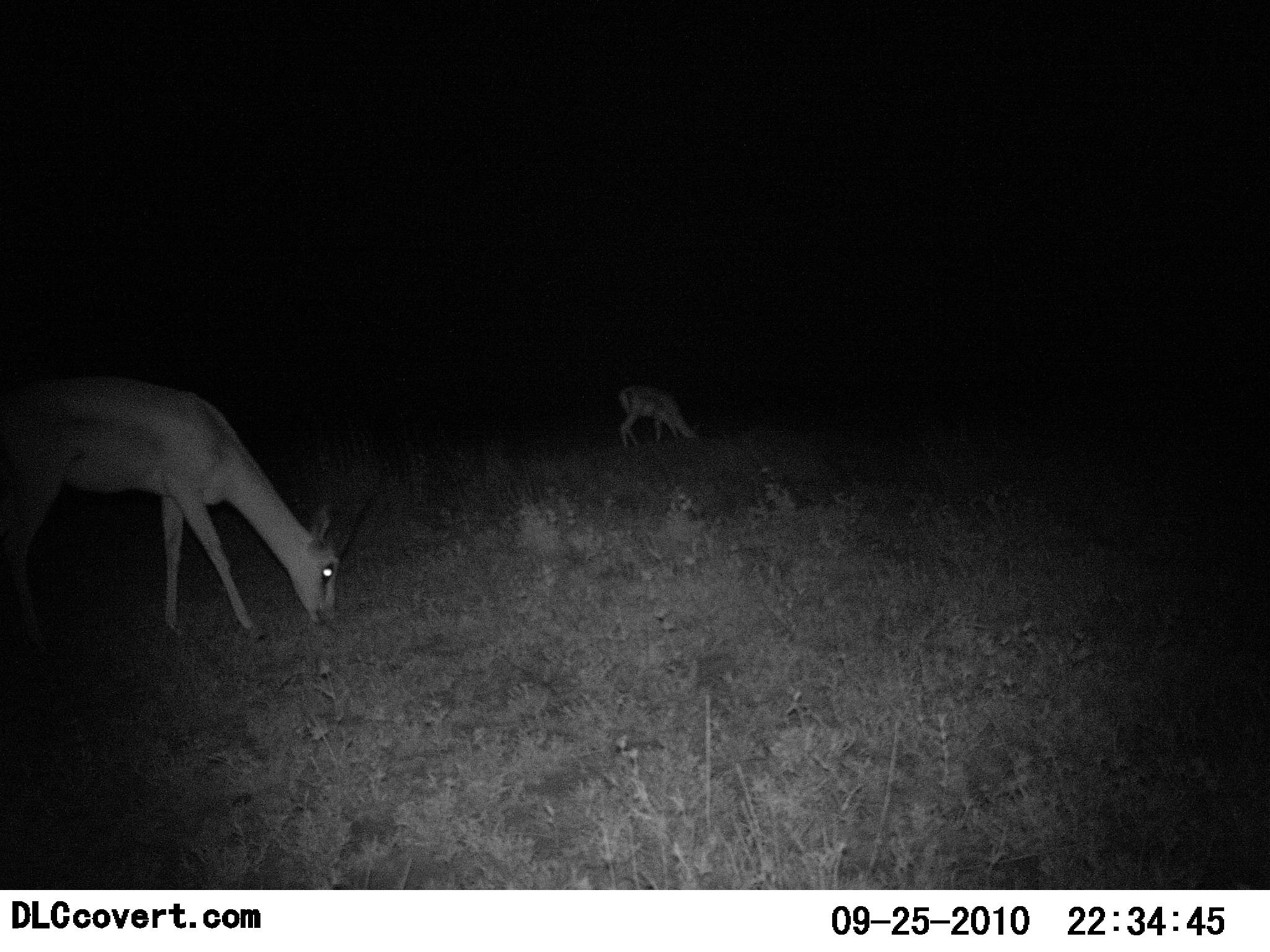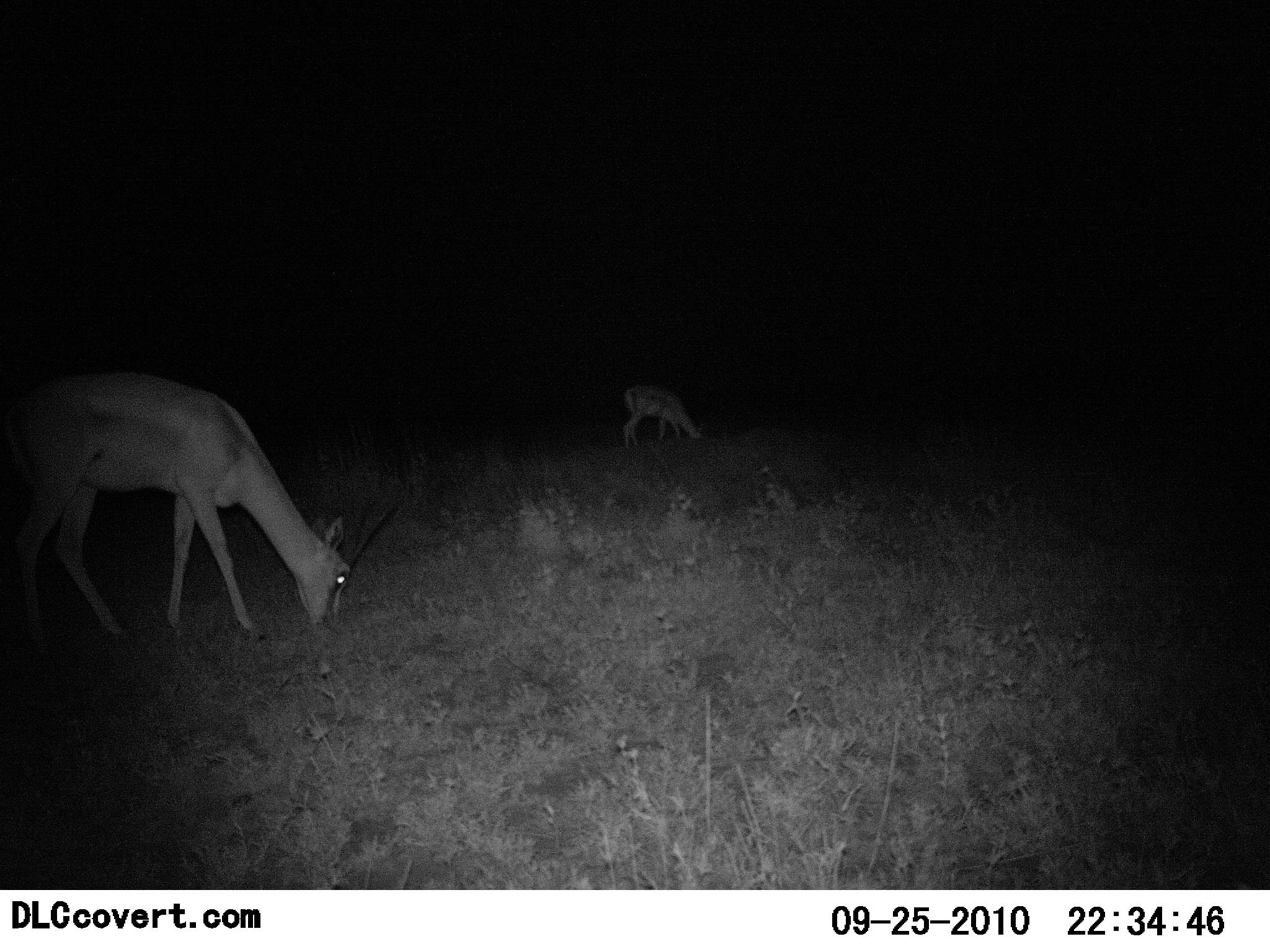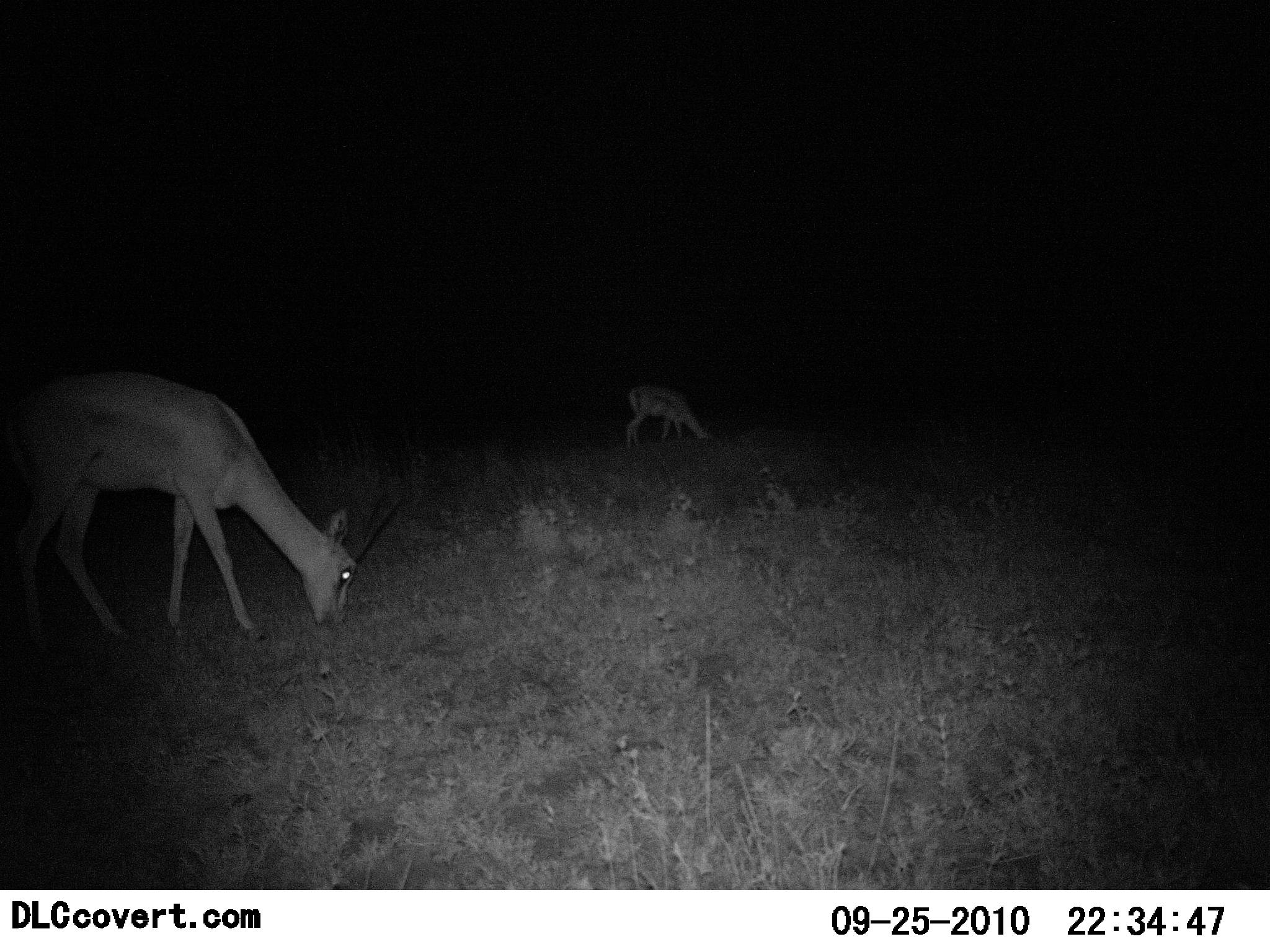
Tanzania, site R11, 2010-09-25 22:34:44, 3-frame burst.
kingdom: Animalia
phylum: Chordata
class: Mammalia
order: Artiodactyla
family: Bovidae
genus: Nanger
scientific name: Nanger granti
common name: grant's gazelle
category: gazellegrants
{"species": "gazellegrants (grant's gazelle) (Nanger granti)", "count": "2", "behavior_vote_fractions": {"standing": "7%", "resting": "0%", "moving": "14%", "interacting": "0%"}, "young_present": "7%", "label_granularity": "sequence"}